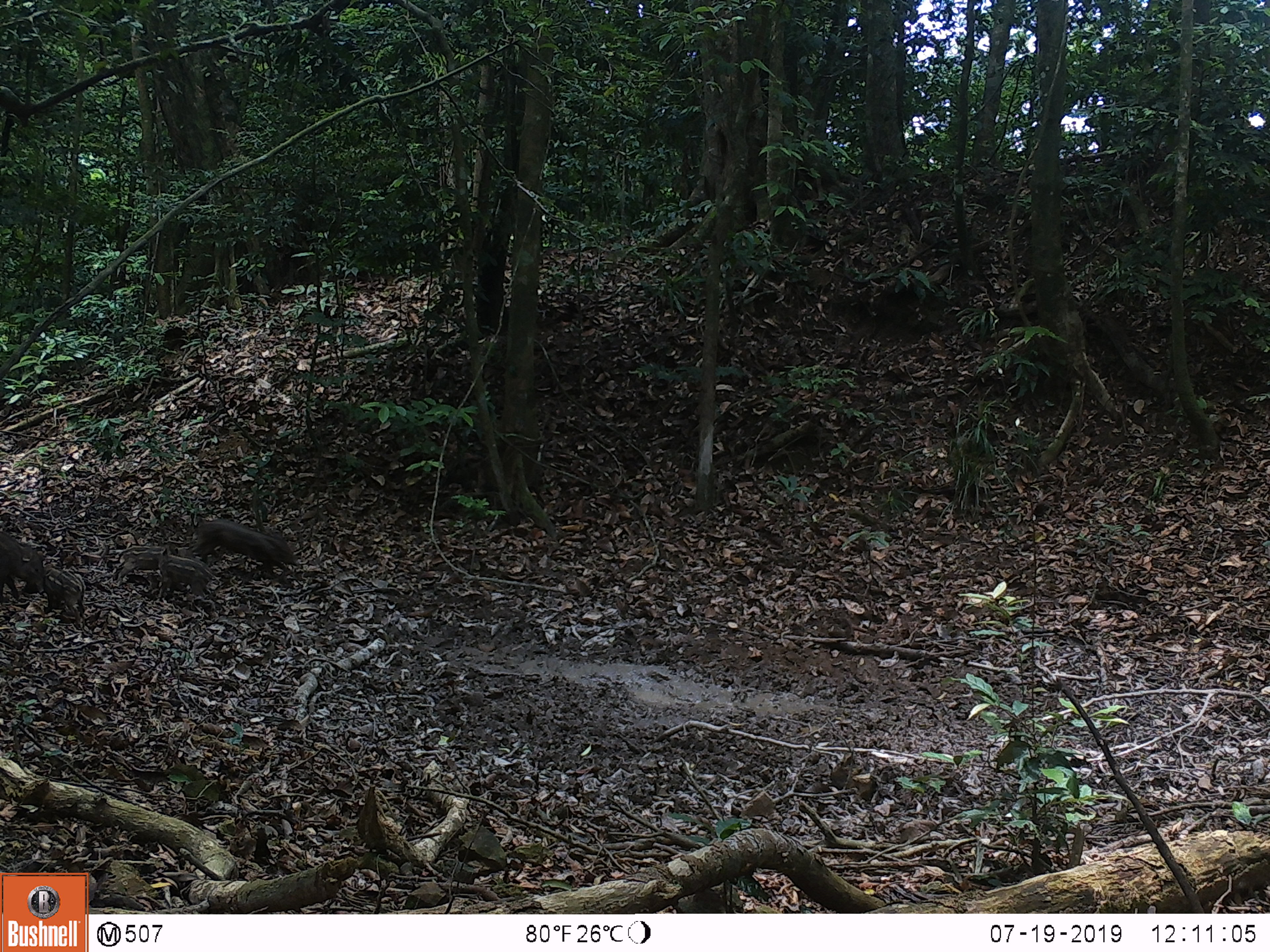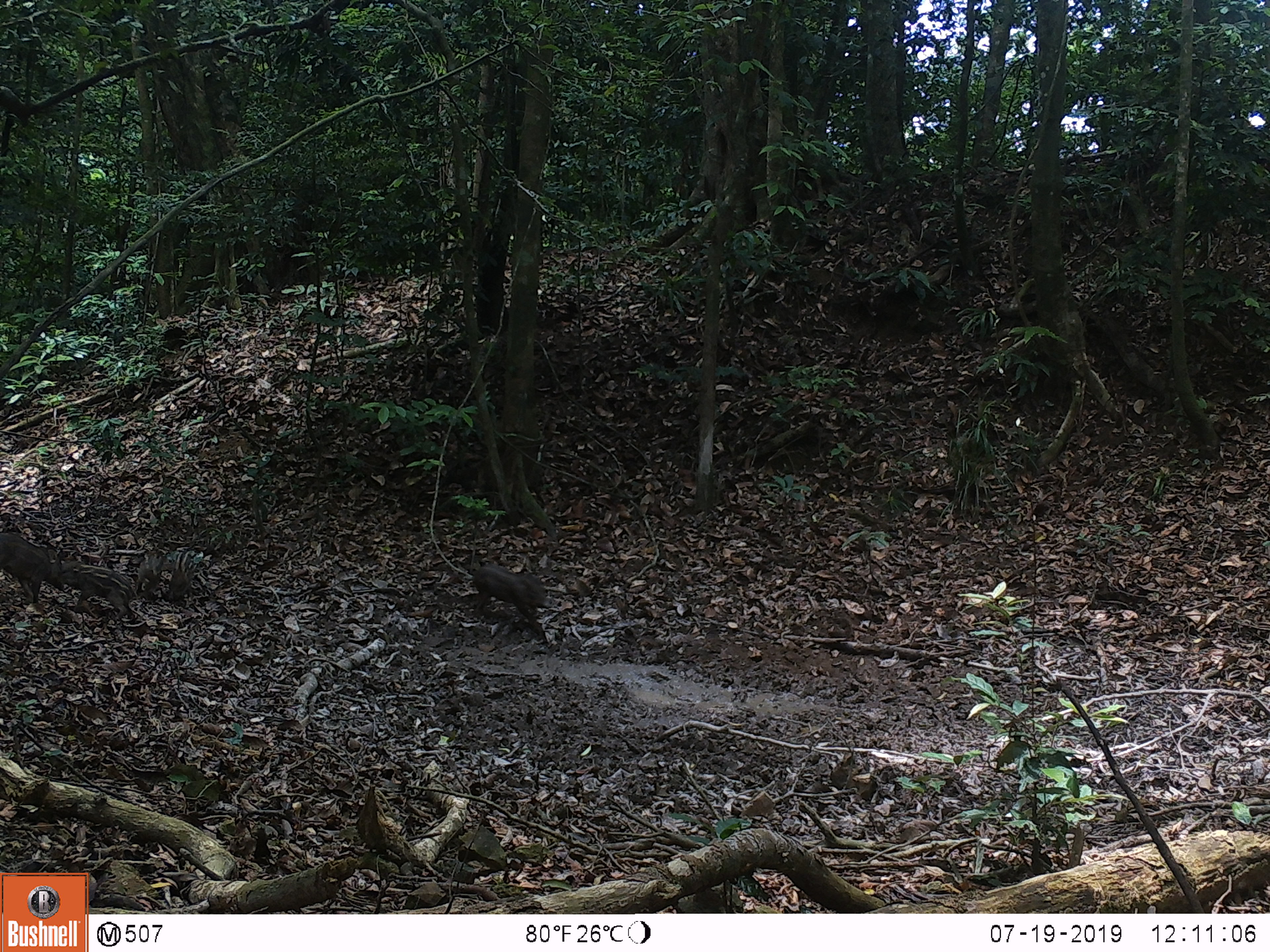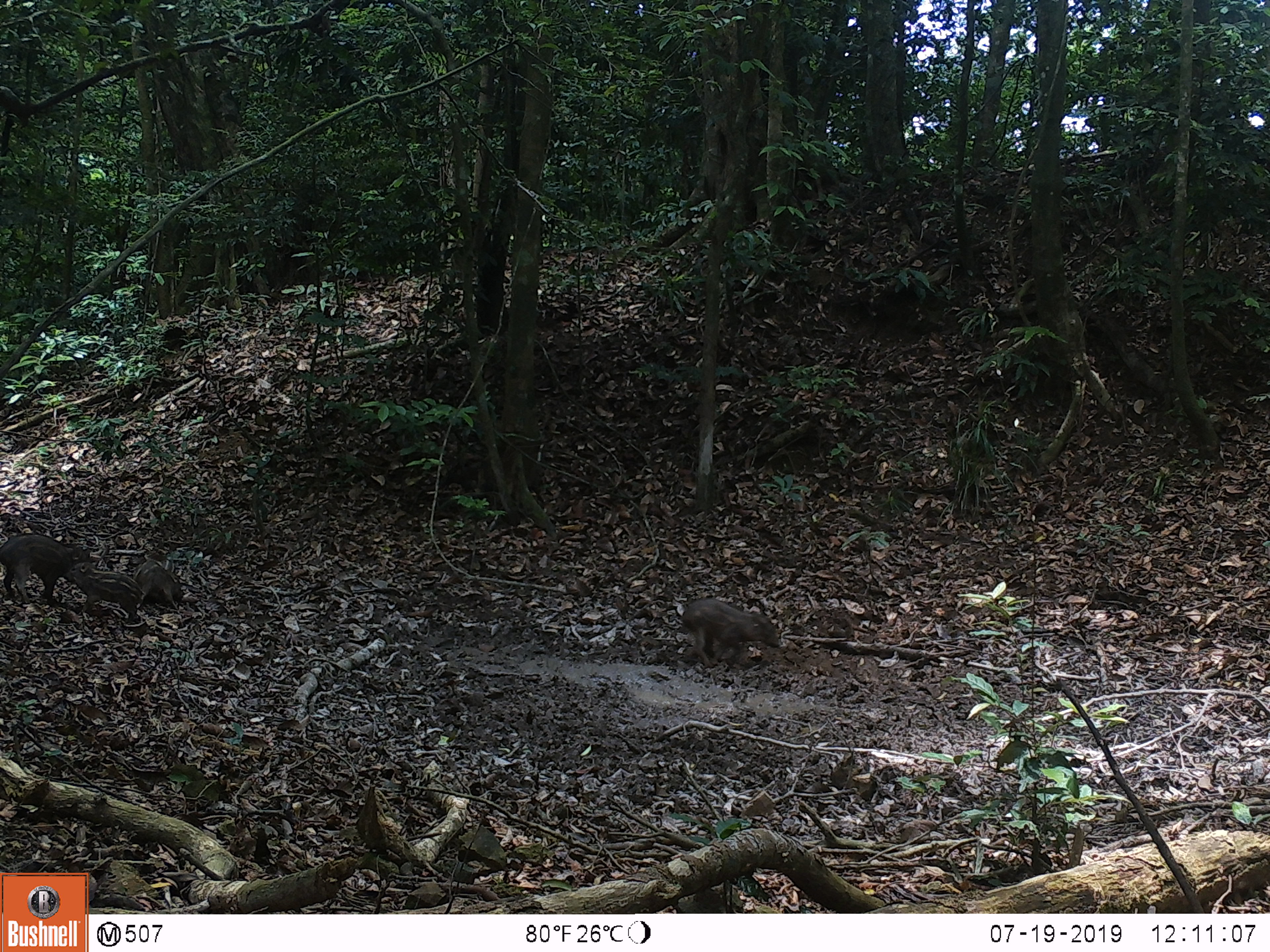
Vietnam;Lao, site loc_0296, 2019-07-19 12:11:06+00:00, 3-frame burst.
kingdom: Animalia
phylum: Chordata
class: Mammalia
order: Artiodactyla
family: Suidae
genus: Sus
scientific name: Sus scrofa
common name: eurasian wild pig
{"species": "eurasian wild pig (Sus scrofa)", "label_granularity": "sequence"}